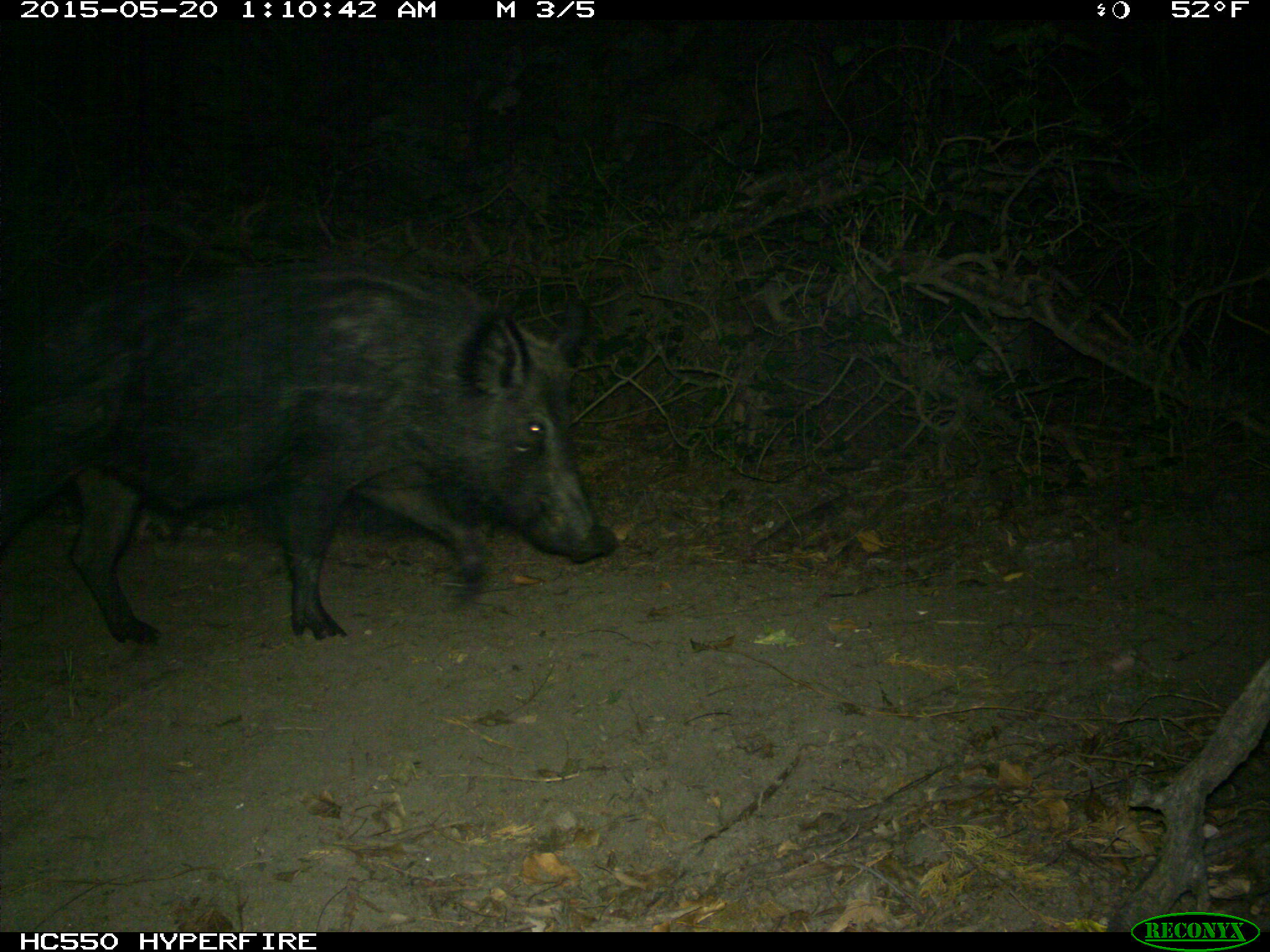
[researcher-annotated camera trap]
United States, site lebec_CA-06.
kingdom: Animalia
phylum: Chordata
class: Mammalia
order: Artiodactyla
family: Suidae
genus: Sus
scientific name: Sus scrofa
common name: wild boar